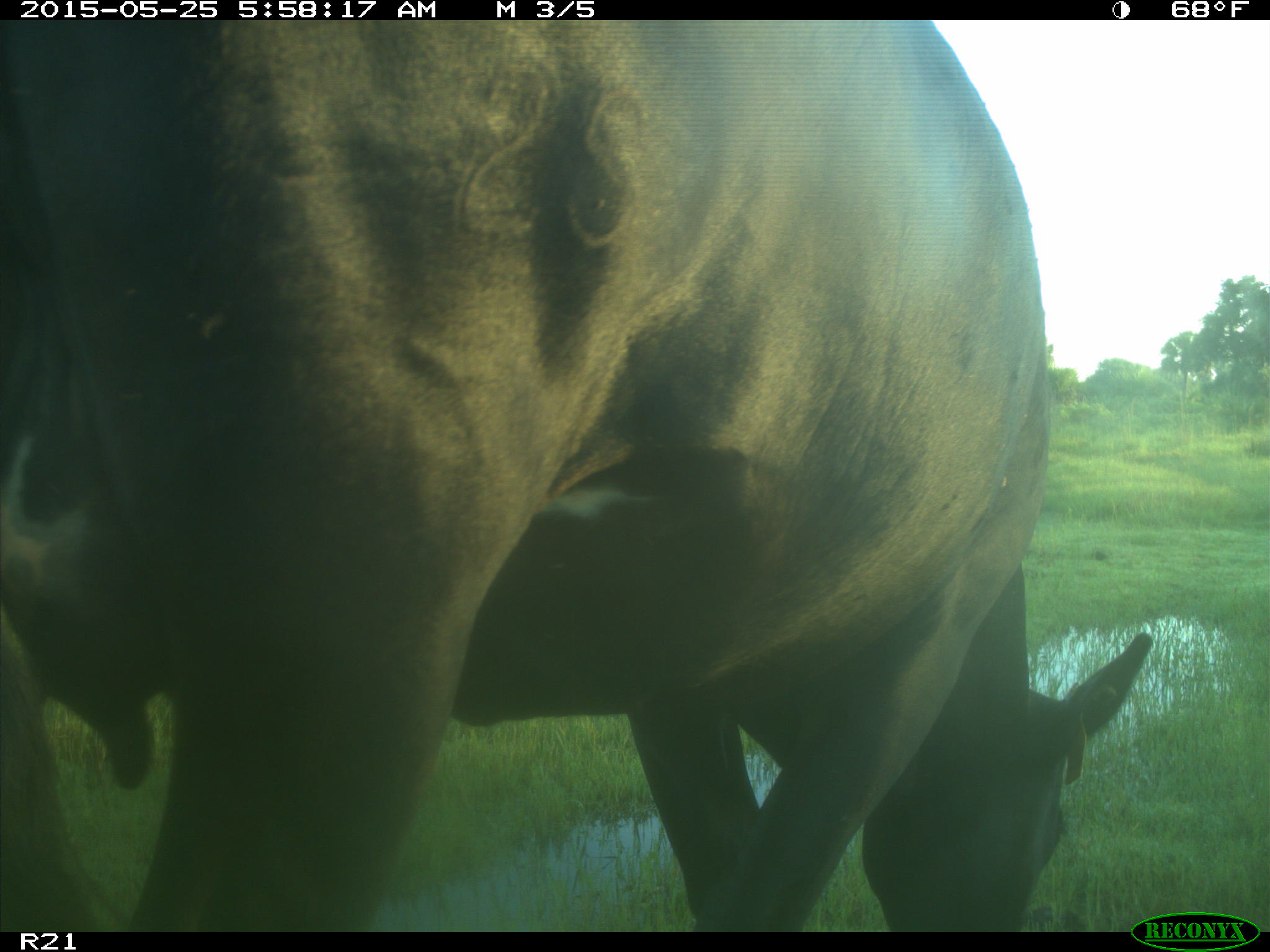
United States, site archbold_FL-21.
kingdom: Animalia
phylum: Chordata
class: Mammalia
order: Artiodactyla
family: Bovidae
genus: Bos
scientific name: Bos taurus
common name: domestic cow